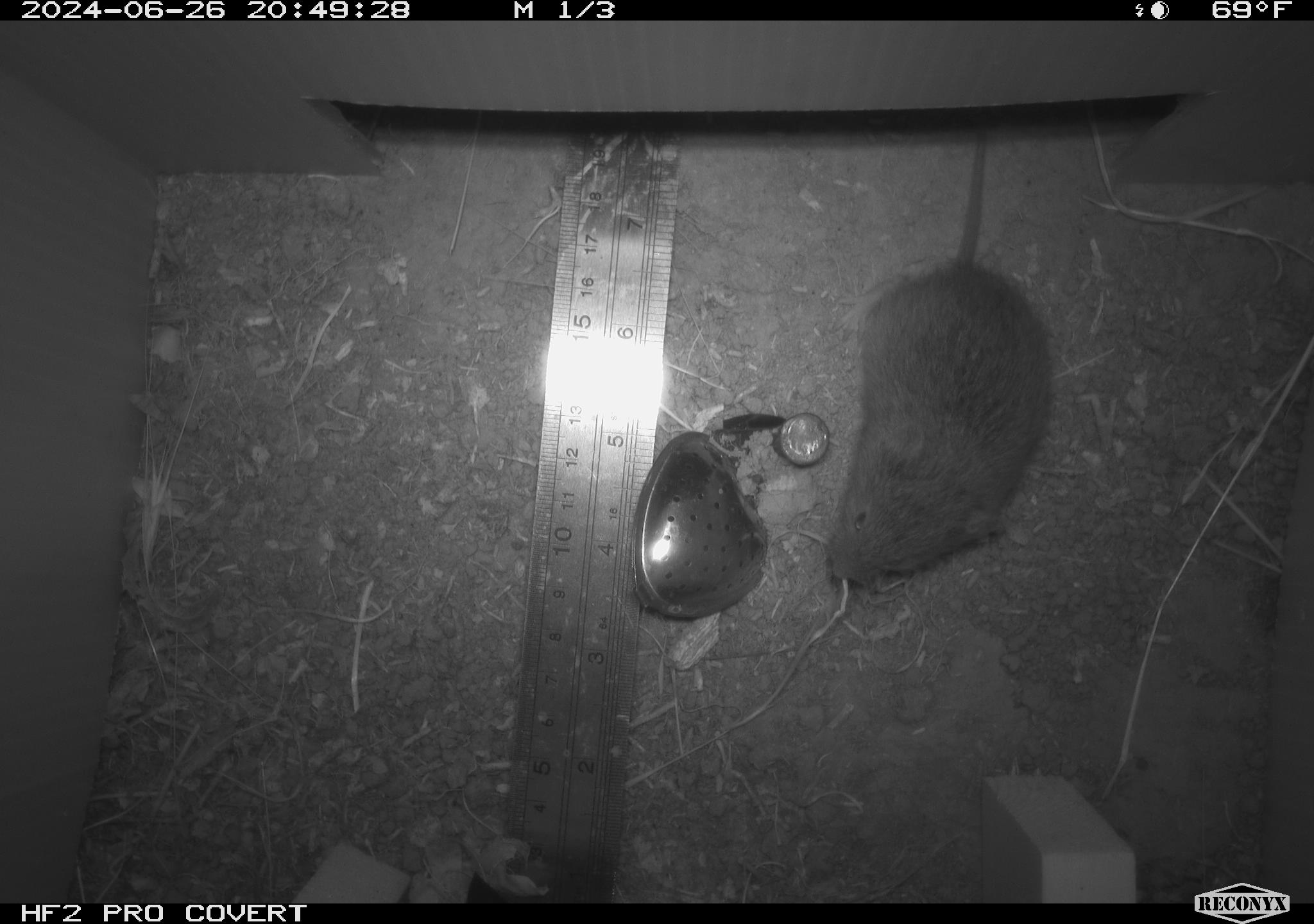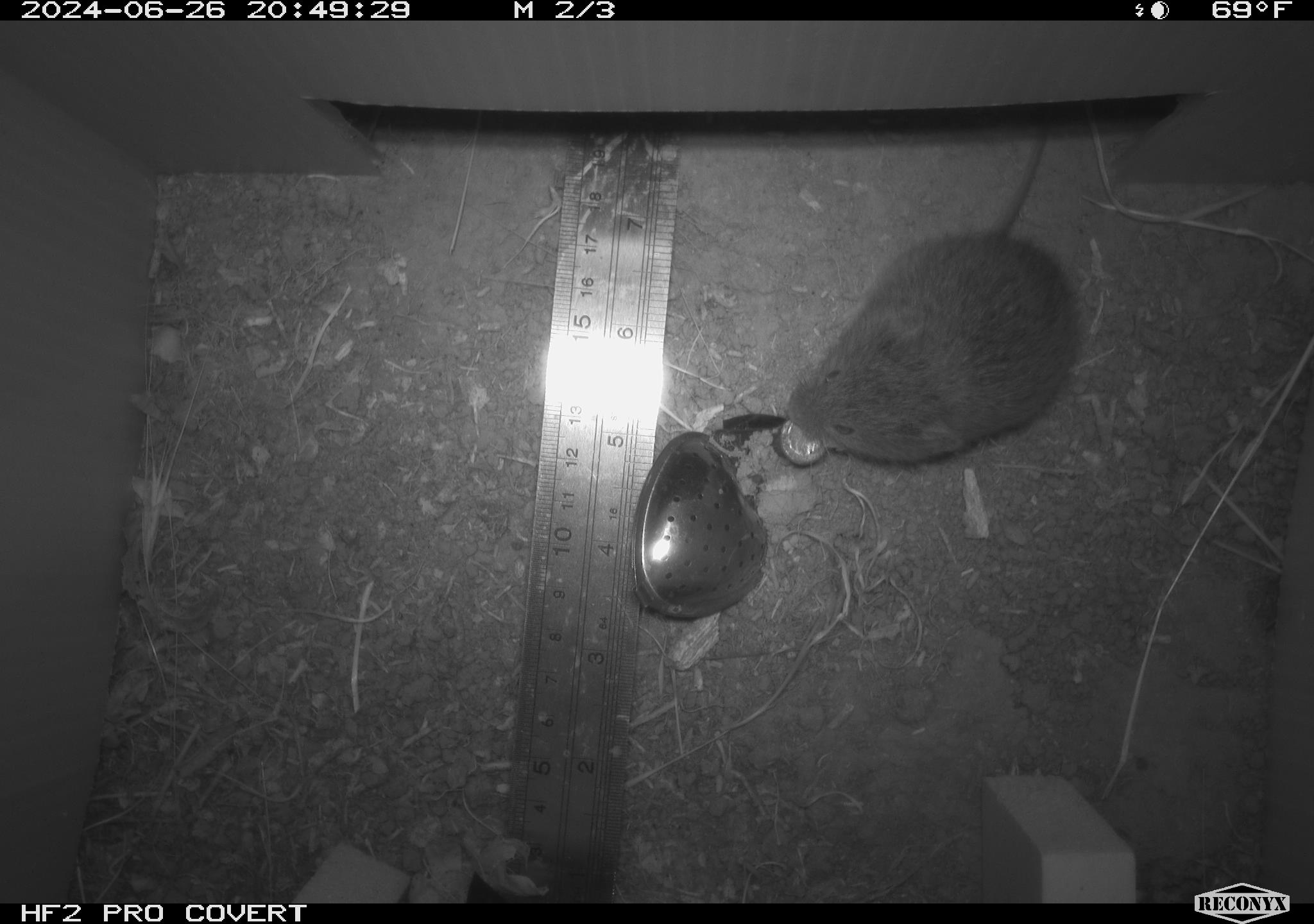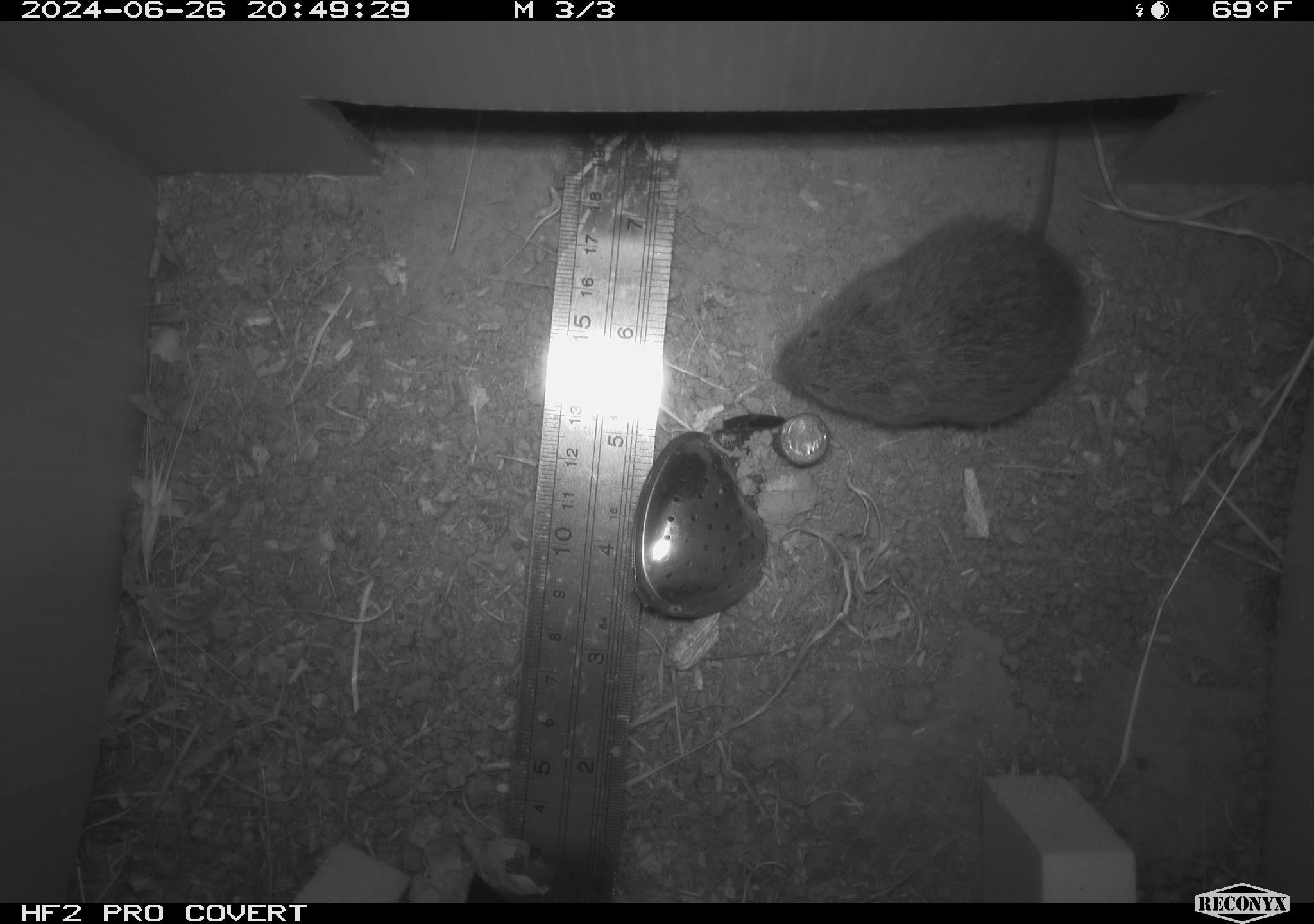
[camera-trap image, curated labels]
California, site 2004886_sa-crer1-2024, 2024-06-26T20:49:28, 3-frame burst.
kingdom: Animalia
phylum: Chordata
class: Mammalia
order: Rodentia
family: Cricetidae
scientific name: Arvicolinae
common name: voles, lemmings, and muskrats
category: arvicolinae subfamily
Arvicolinae subfamily (voles, lemmings, and muskrats) (Arvicolinae).